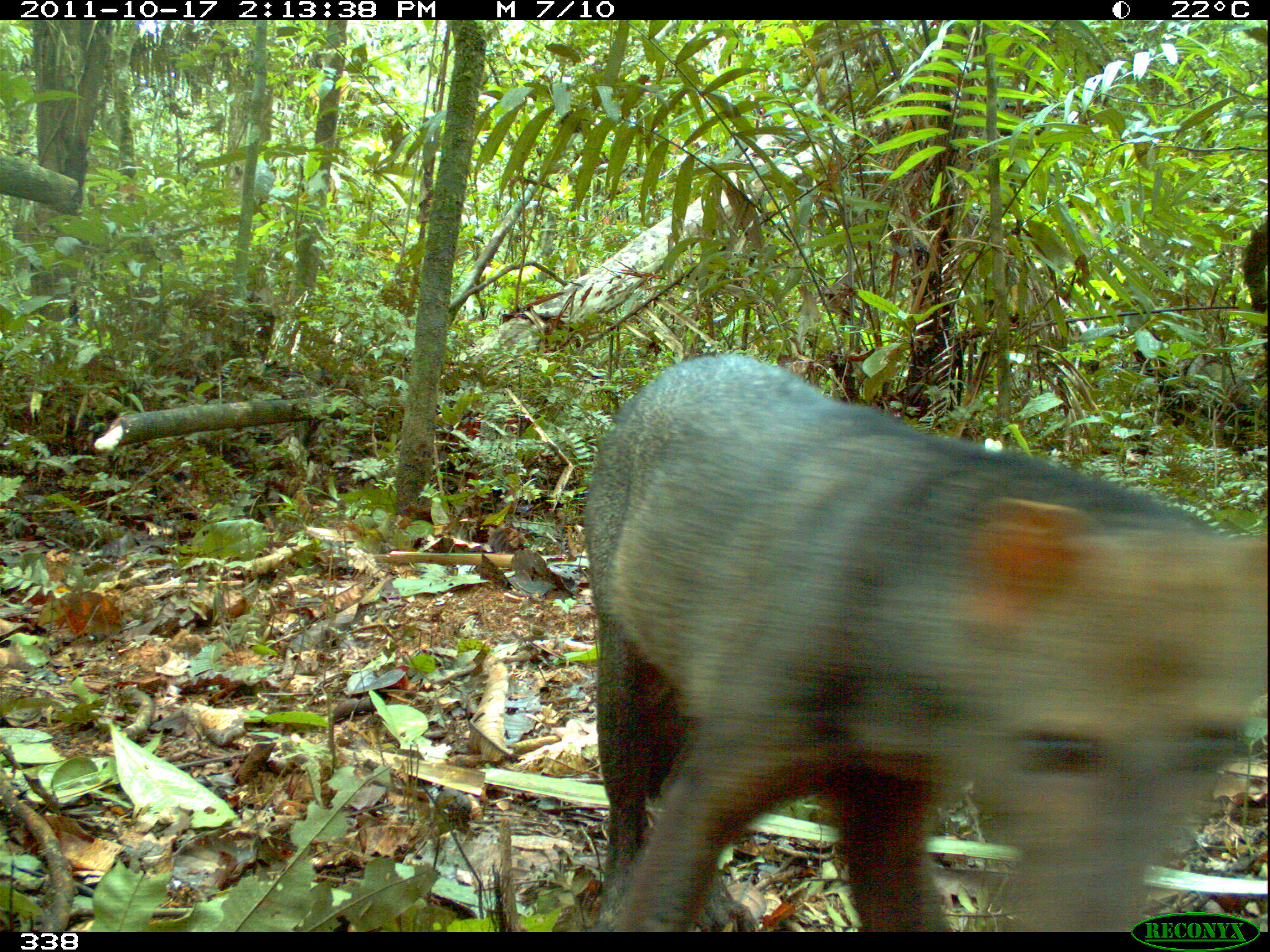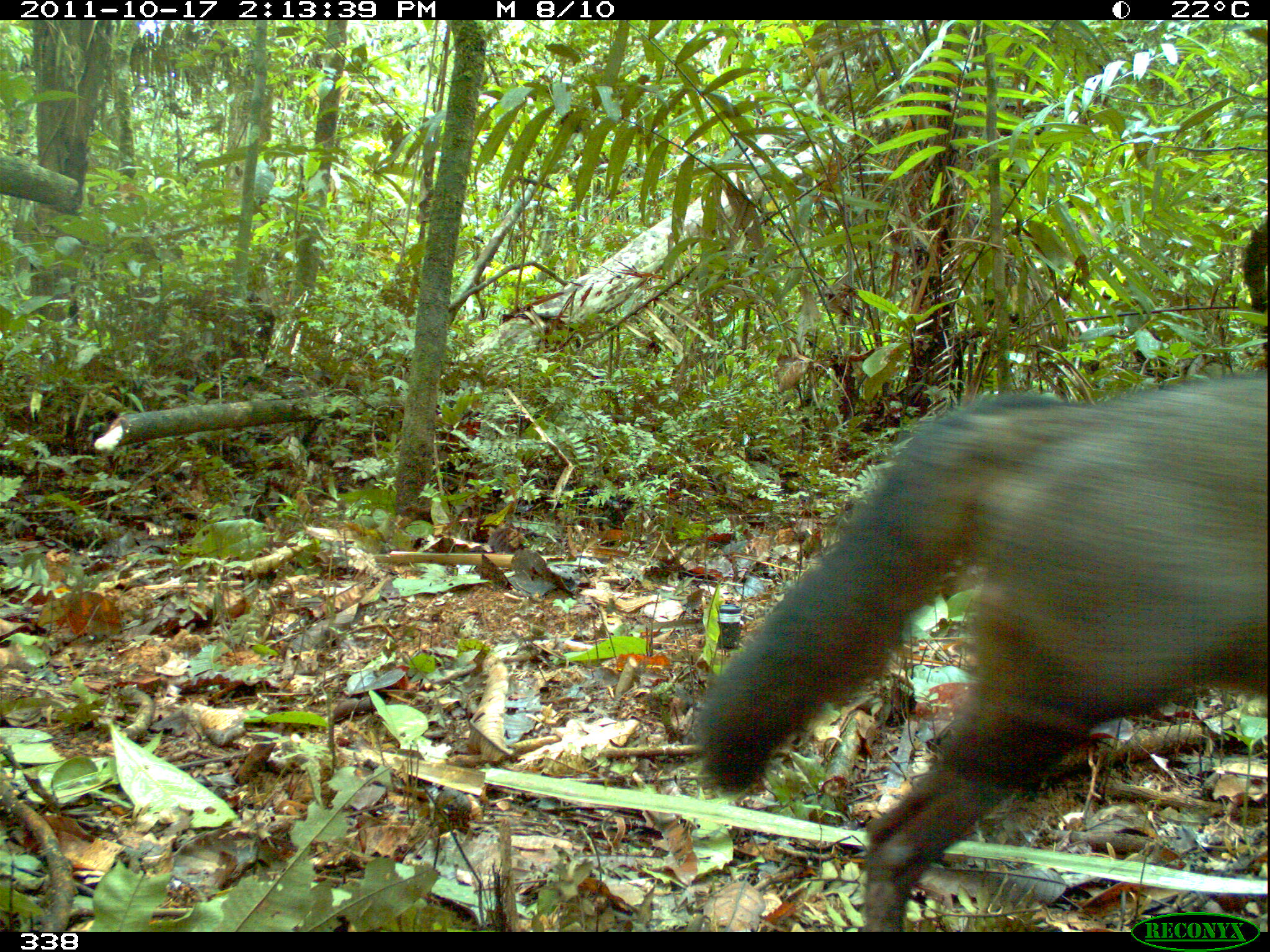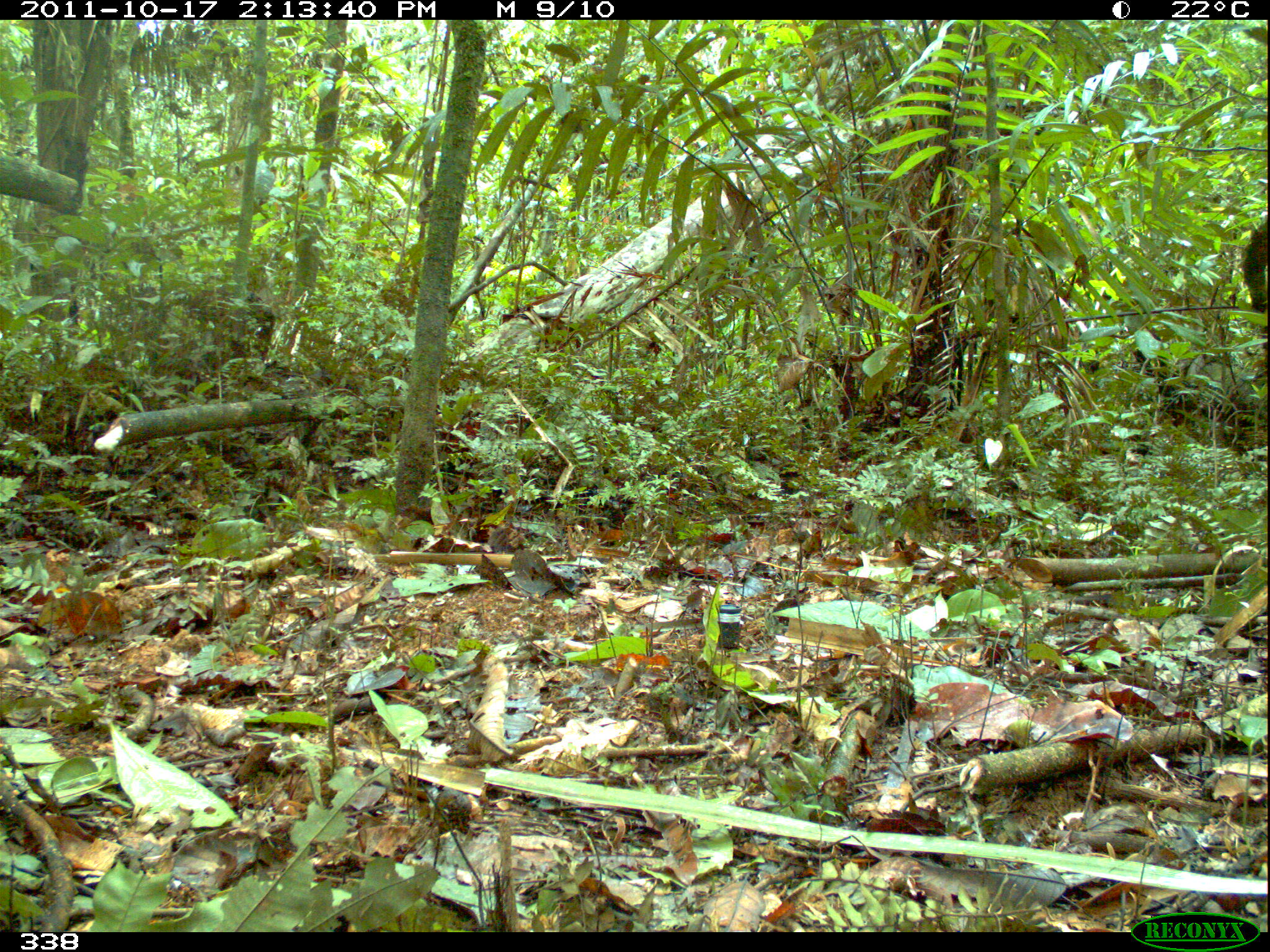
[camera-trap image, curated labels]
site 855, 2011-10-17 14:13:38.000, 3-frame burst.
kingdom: Animalia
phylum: Chordata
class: Mammalia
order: Carnivora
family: Canidae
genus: Atelocynus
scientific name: Atelocynus microtis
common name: short-eared dog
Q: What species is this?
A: Atelocynus microtis (short-eared dog).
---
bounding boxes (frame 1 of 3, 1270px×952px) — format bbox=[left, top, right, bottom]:
atelocynus microtis: bbox=[580, 350, 1266, 932]